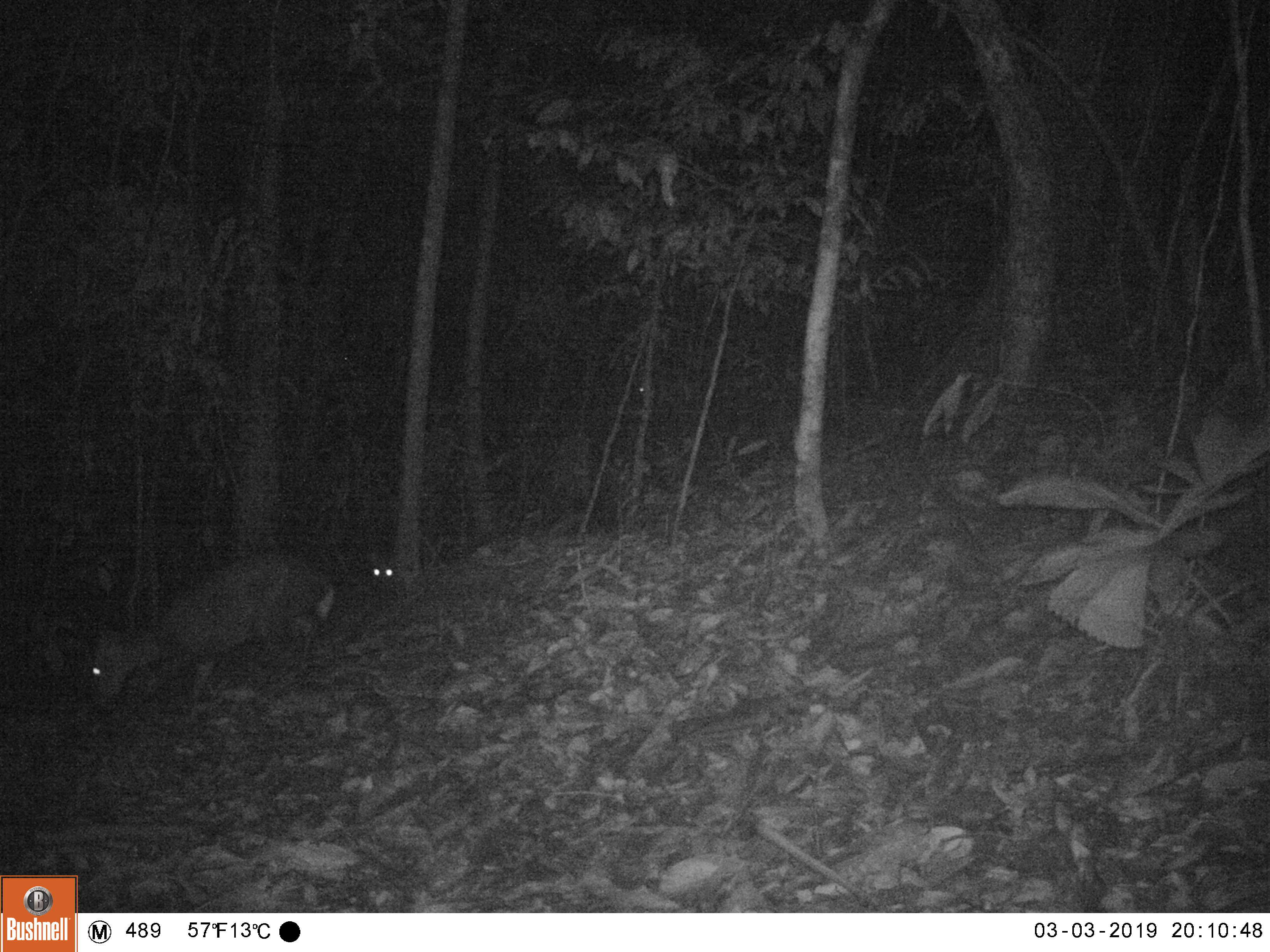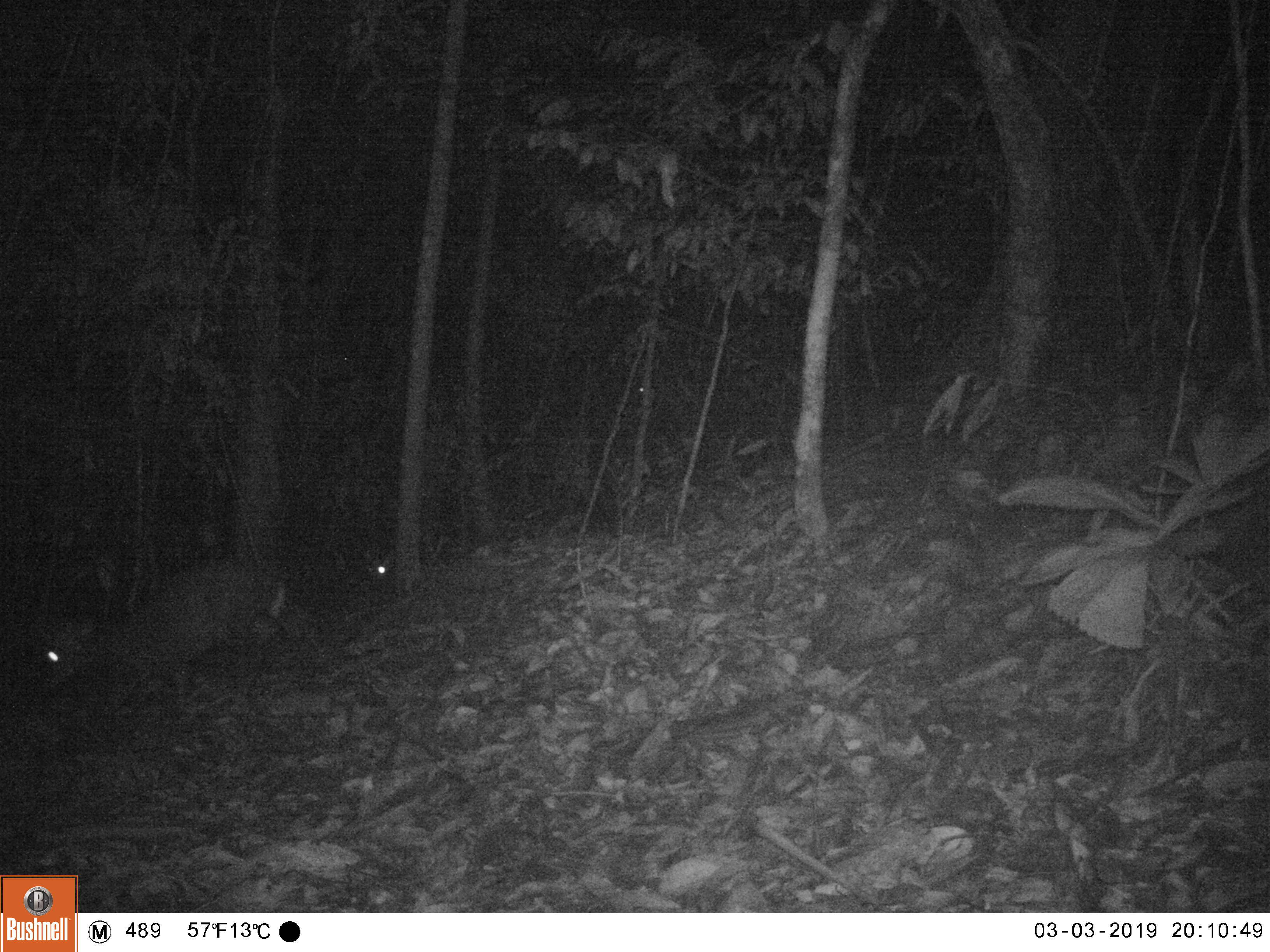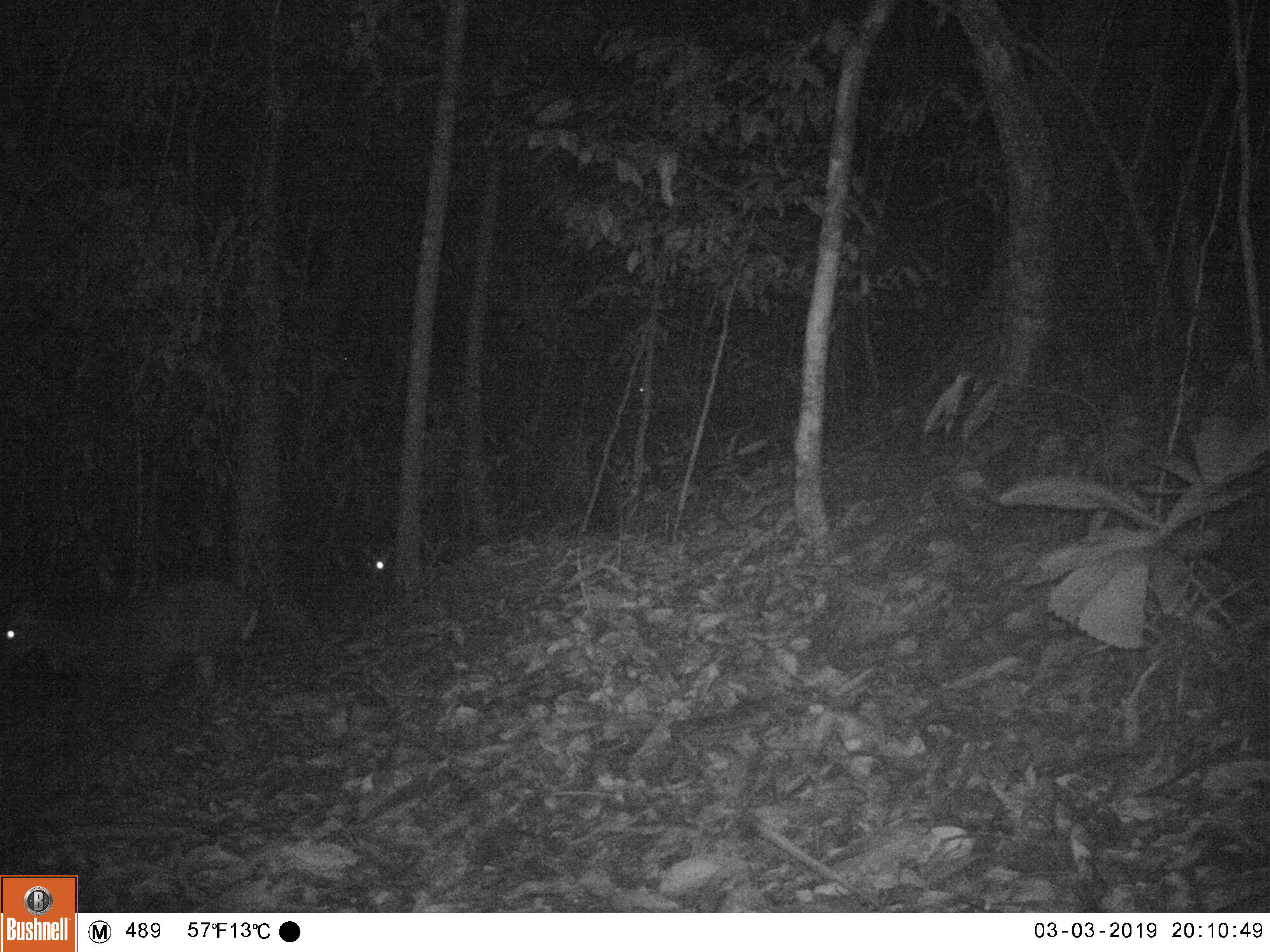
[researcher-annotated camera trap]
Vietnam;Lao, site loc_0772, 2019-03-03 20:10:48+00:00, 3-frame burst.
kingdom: Animalia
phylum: Chordata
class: Mammalia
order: Artiodactyla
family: Cervidae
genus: Muntiacus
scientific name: Muntiacus rooseveltorum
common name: roosevelt's muntjac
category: roosevelts muntjac group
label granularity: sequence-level